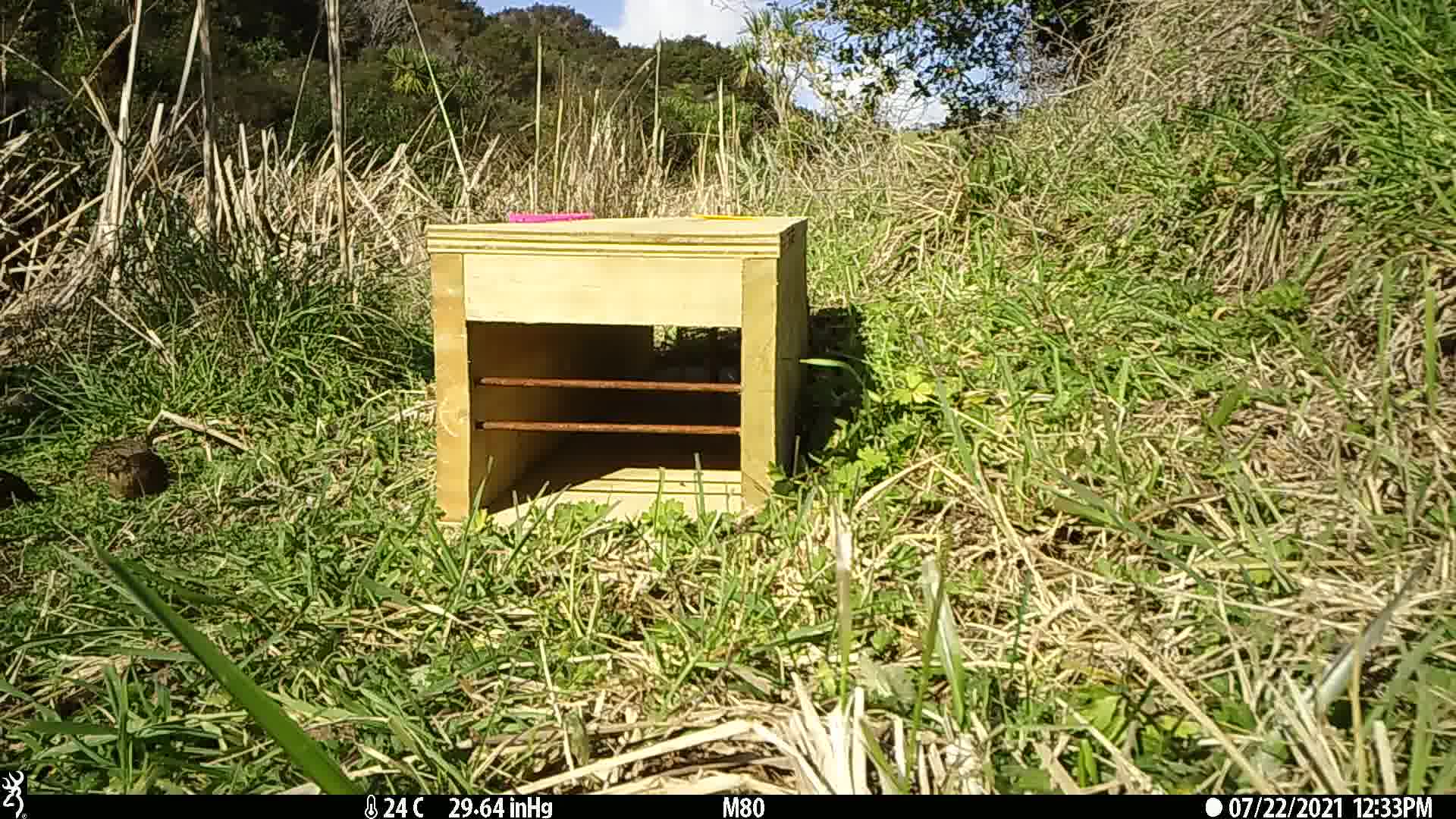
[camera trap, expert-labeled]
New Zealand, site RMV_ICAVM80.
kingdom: Animalia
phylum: Chordata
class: Aves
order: Galliformes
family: Phasianidae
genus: Synoicus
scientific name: Synoicus ypsilophorus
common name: brown quail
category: quail brown